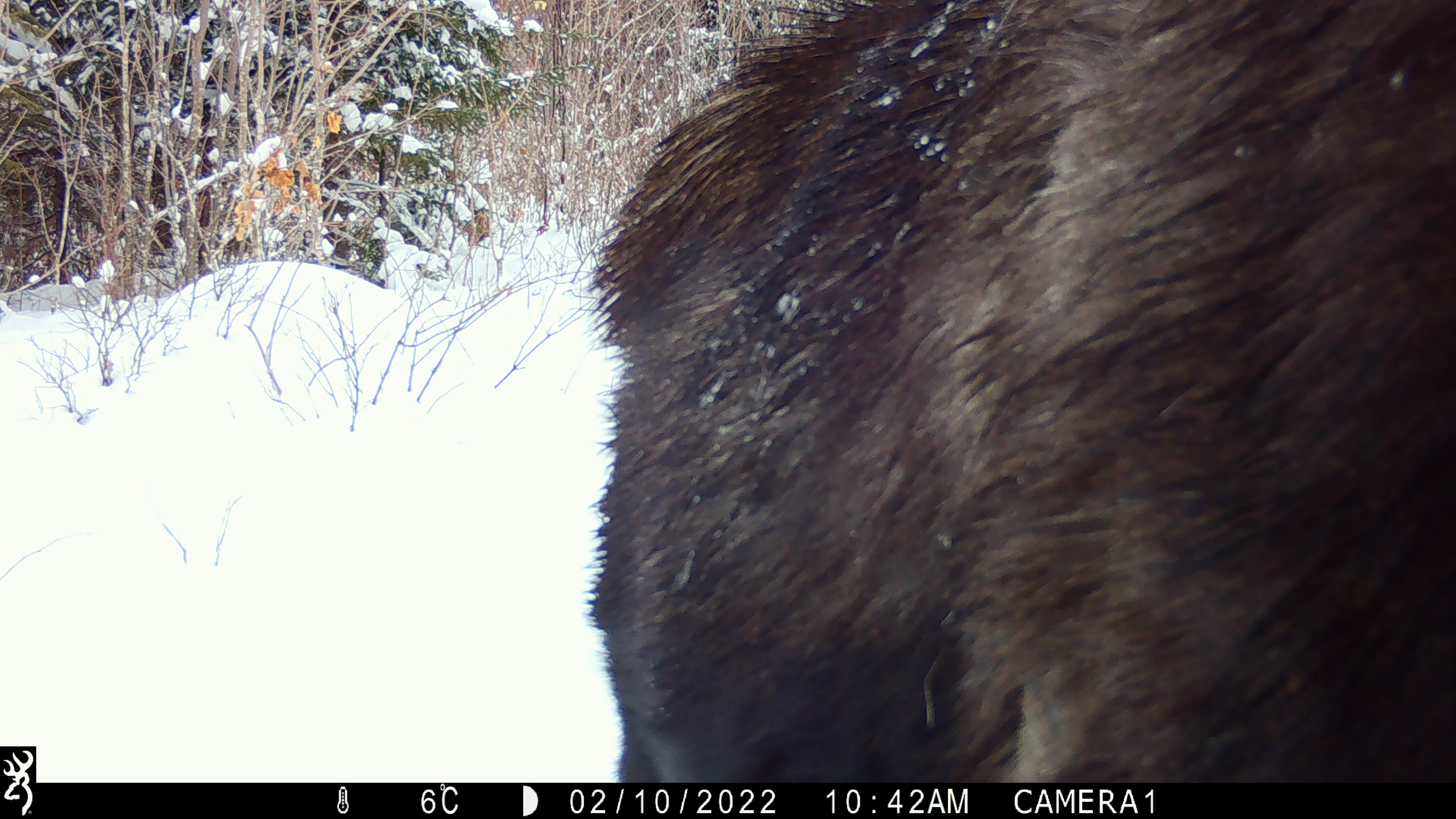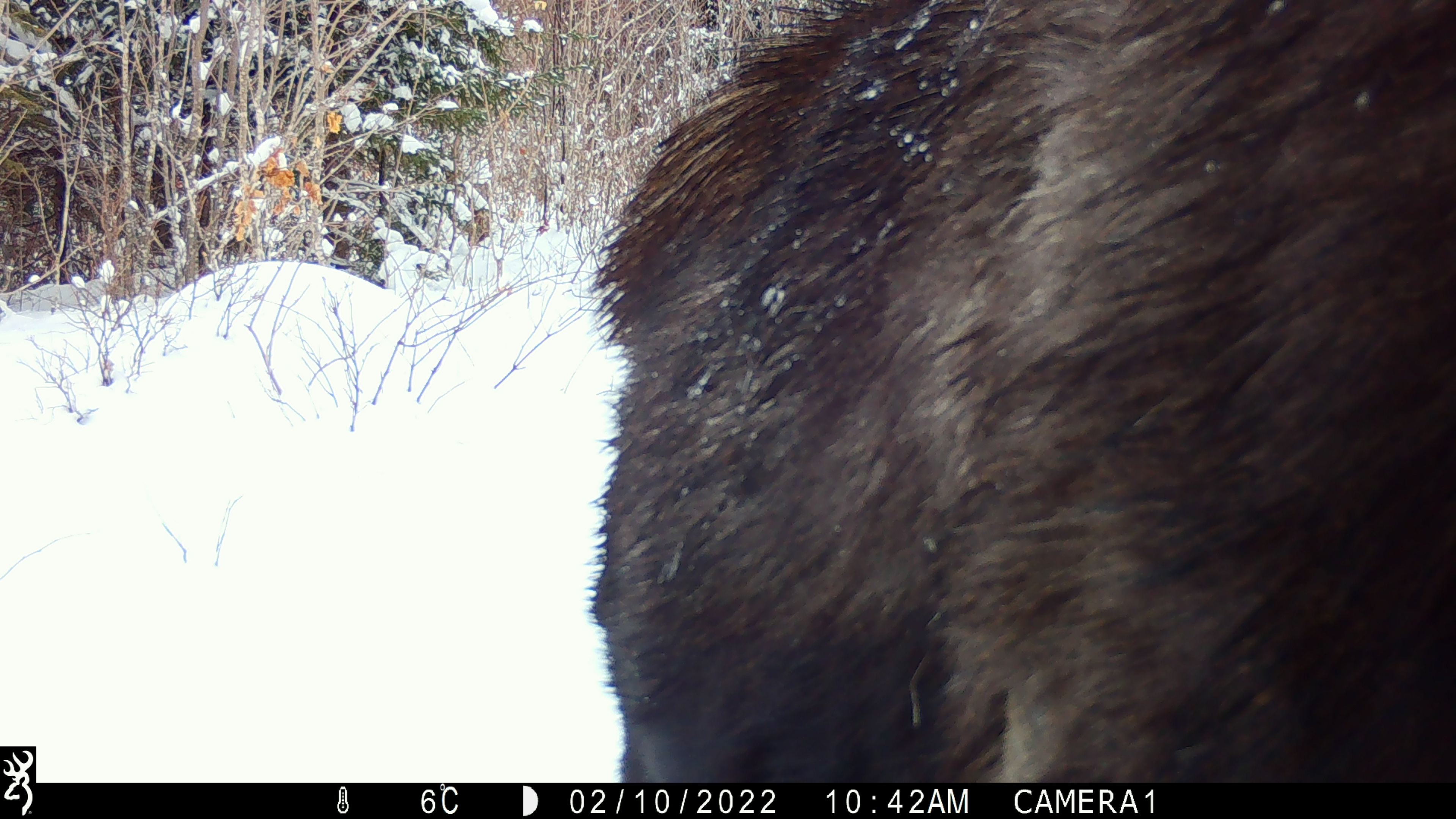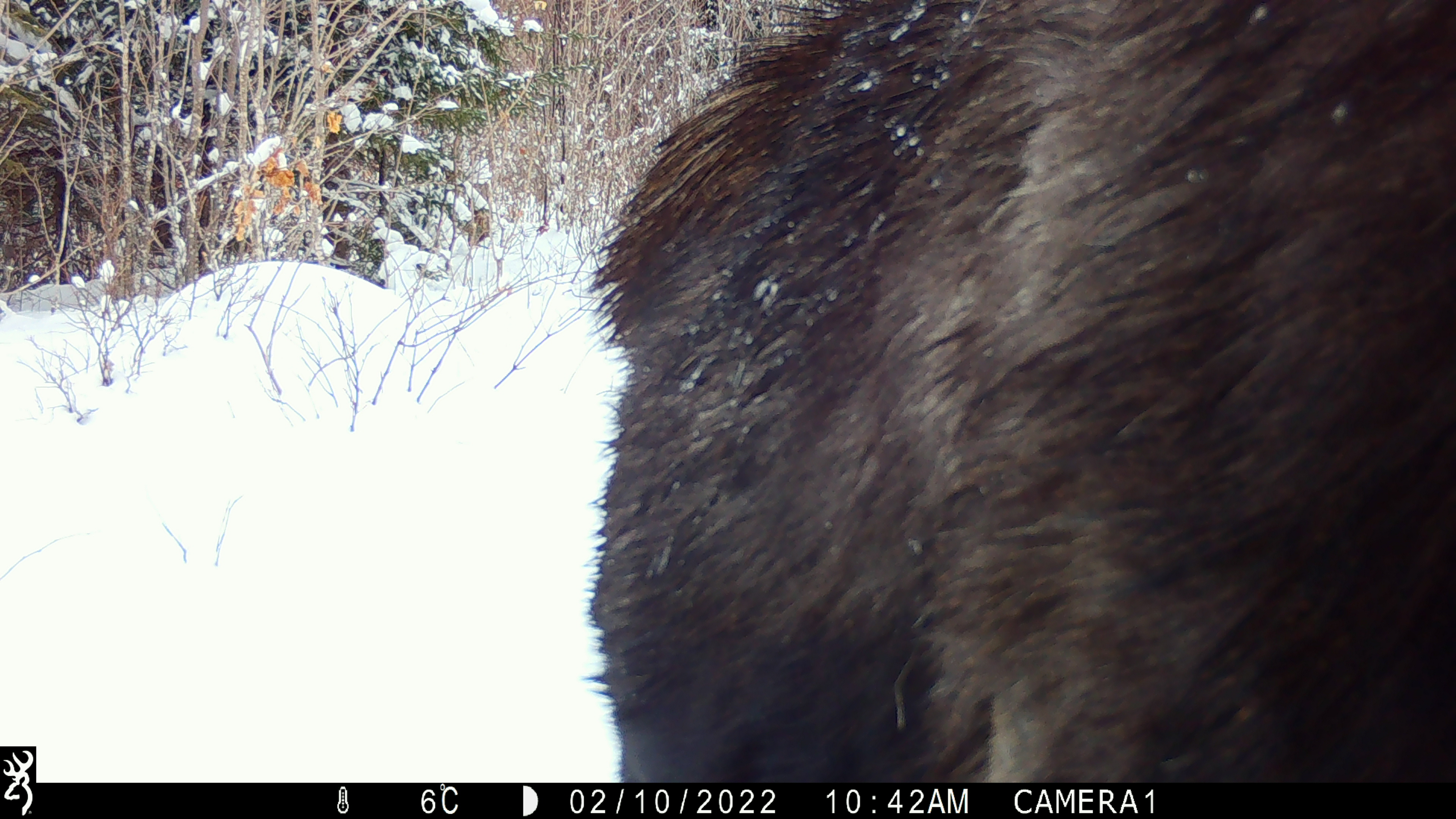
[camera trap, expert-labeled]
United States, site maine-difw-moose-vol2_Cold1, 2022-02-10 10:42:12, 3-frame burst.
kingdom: Animalia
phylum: Chordata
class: Mammalia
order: Artiodactyla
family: Cervidae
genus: Alces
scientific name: Alces alces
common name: moose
Moose (Alces alces).